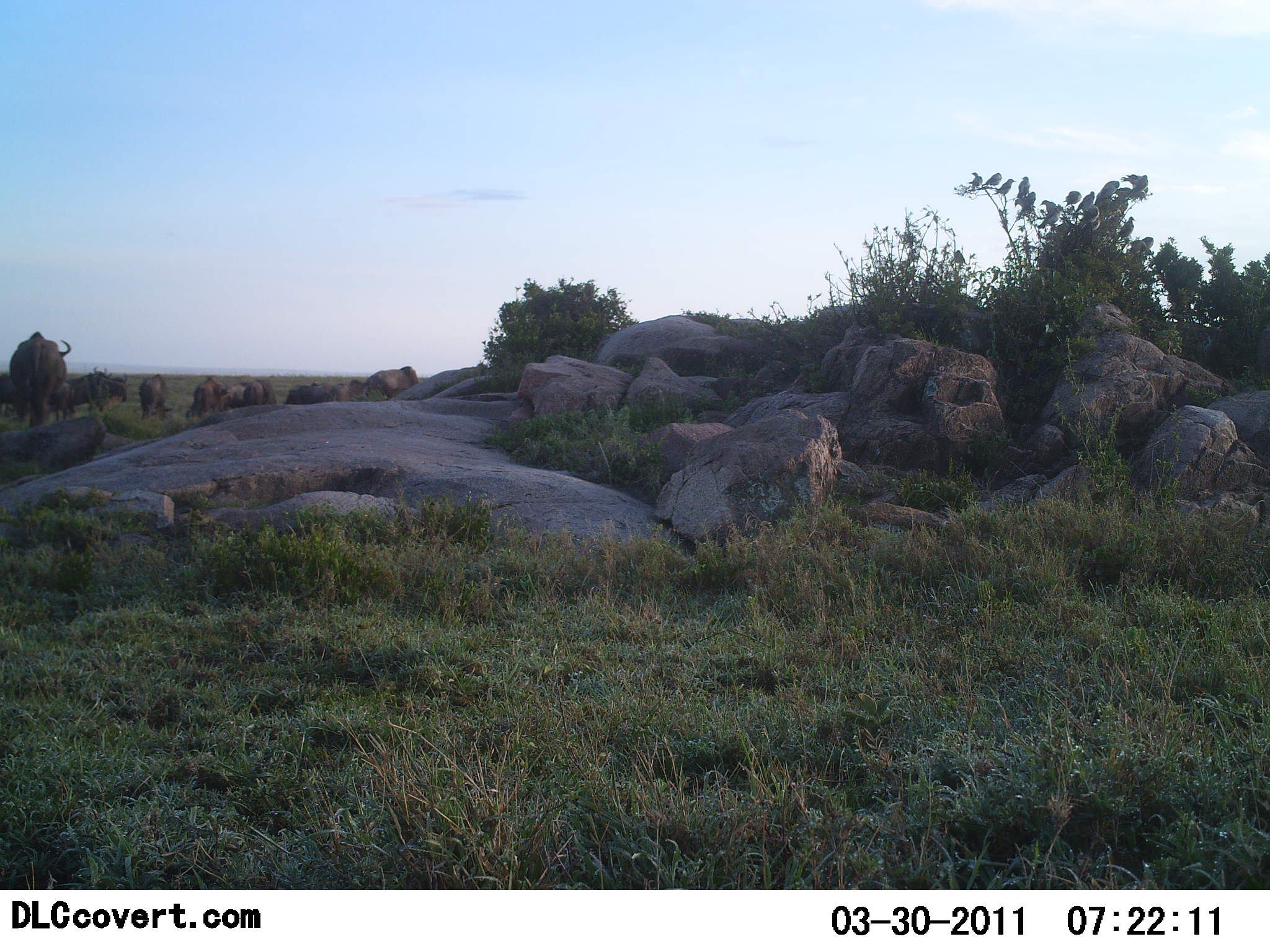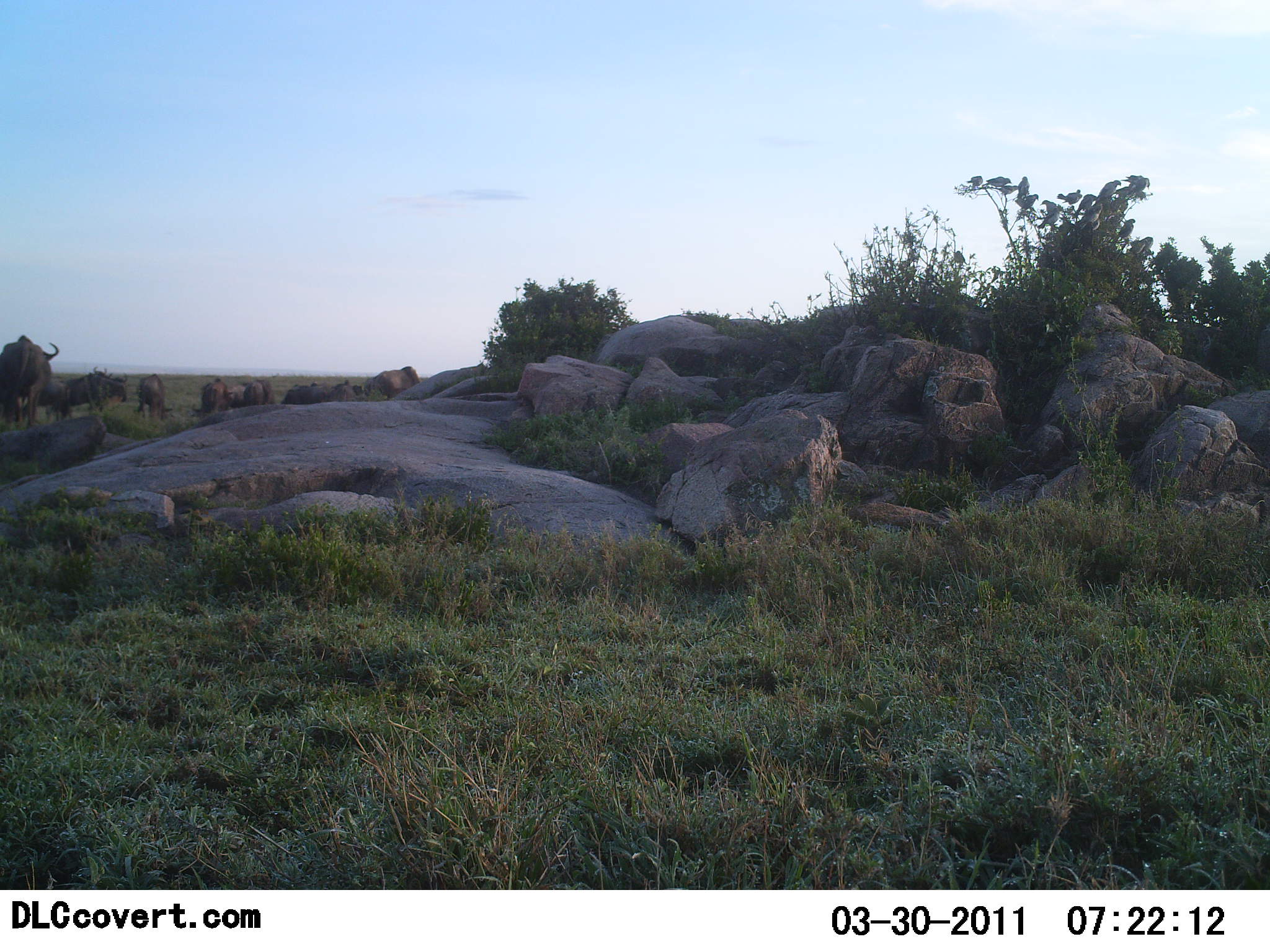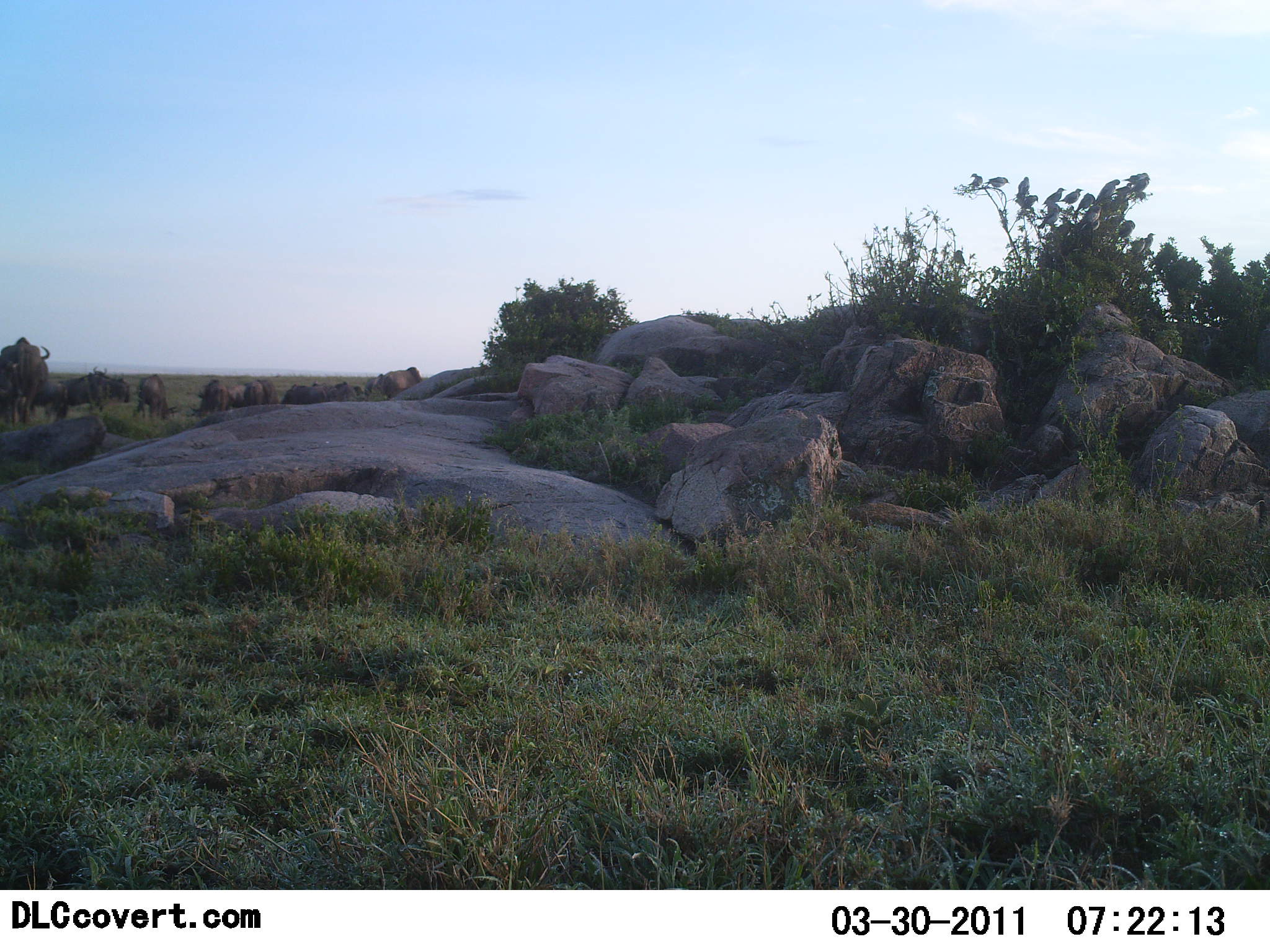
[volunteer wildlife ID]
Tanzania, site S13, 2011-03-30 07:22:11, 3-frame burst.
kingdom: Animalia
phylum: Chordata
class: Mammalia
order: Artiodactyla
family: Bovidae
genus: Connochaetes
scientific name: Connochaetes taurinus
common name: blue wildebeest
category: wildebeest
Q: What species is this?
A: Wildebeest (blue wildebeest) (Connochaetes taurinus).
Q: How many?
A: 10.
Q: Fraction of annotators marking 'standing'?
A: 47%.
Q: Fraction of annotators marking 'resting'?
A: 0%.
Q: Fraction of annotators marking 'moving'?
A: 41%.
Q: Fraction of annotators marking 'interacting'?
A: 0%.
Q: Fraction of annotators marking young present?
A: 0%.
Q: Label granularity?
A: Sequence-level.